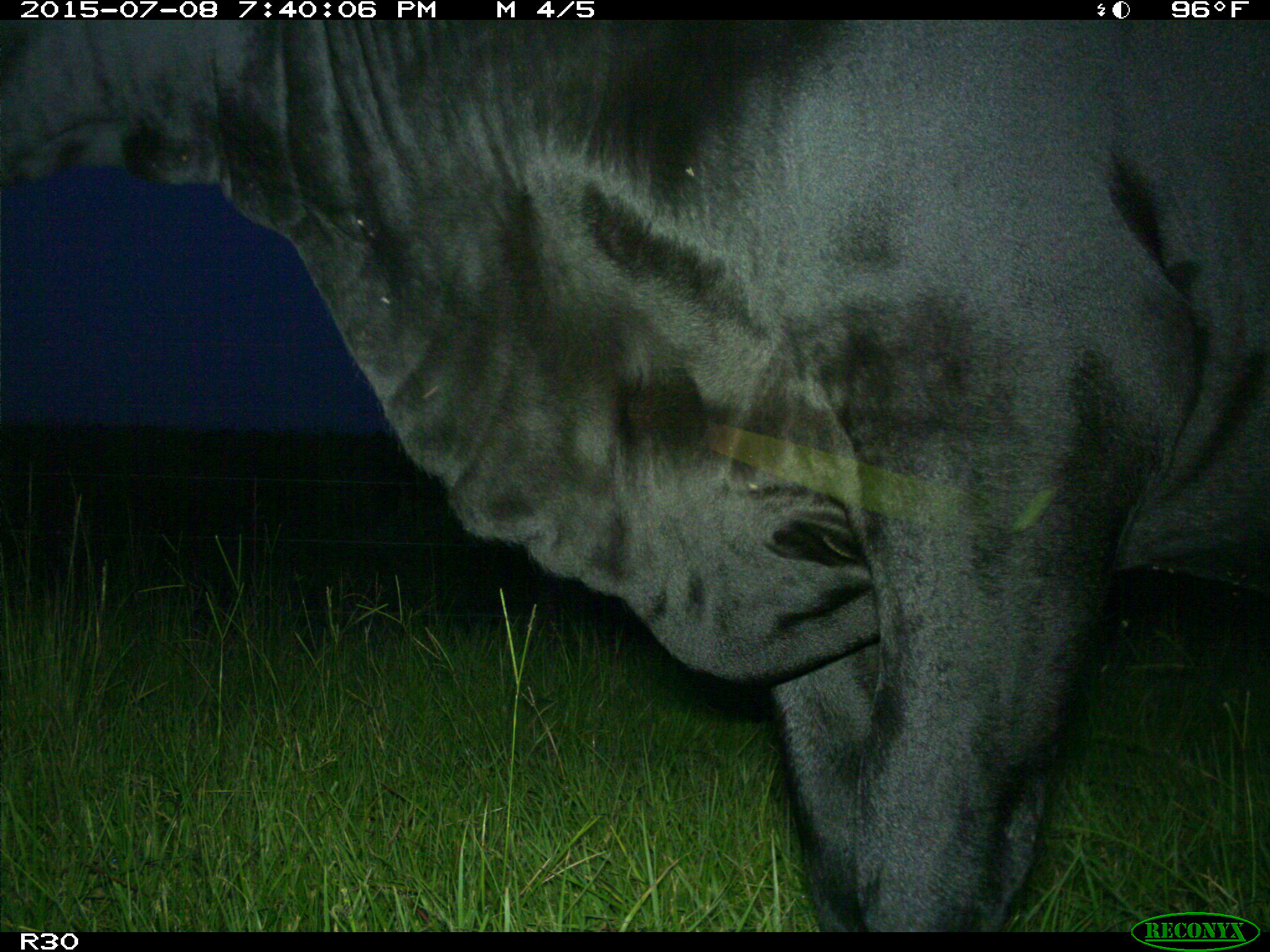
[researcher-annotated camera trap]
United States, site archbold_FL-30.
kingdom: Animalia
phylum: Chordata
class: Mammalia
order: Artiodactyla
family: Bovidae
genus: Bos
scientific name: Bos taurus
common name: domestic cow